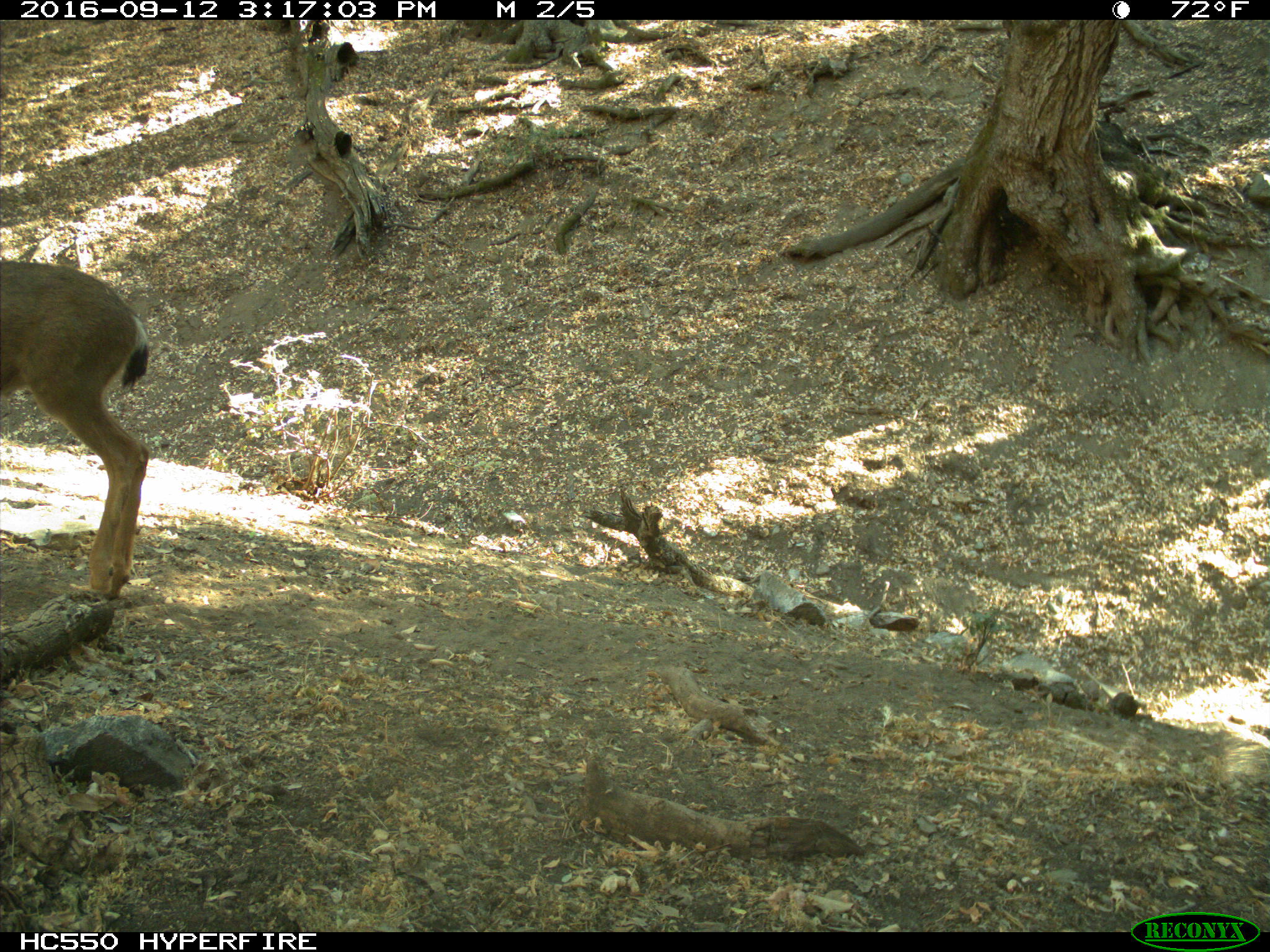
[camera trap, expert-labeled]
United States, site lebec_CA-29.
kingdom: Animalia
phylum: Chordata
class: Mammalia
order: Artiodactyla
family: Cervidae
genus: Odocoileus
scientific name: Odocoileus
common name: deer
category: unidentified deer